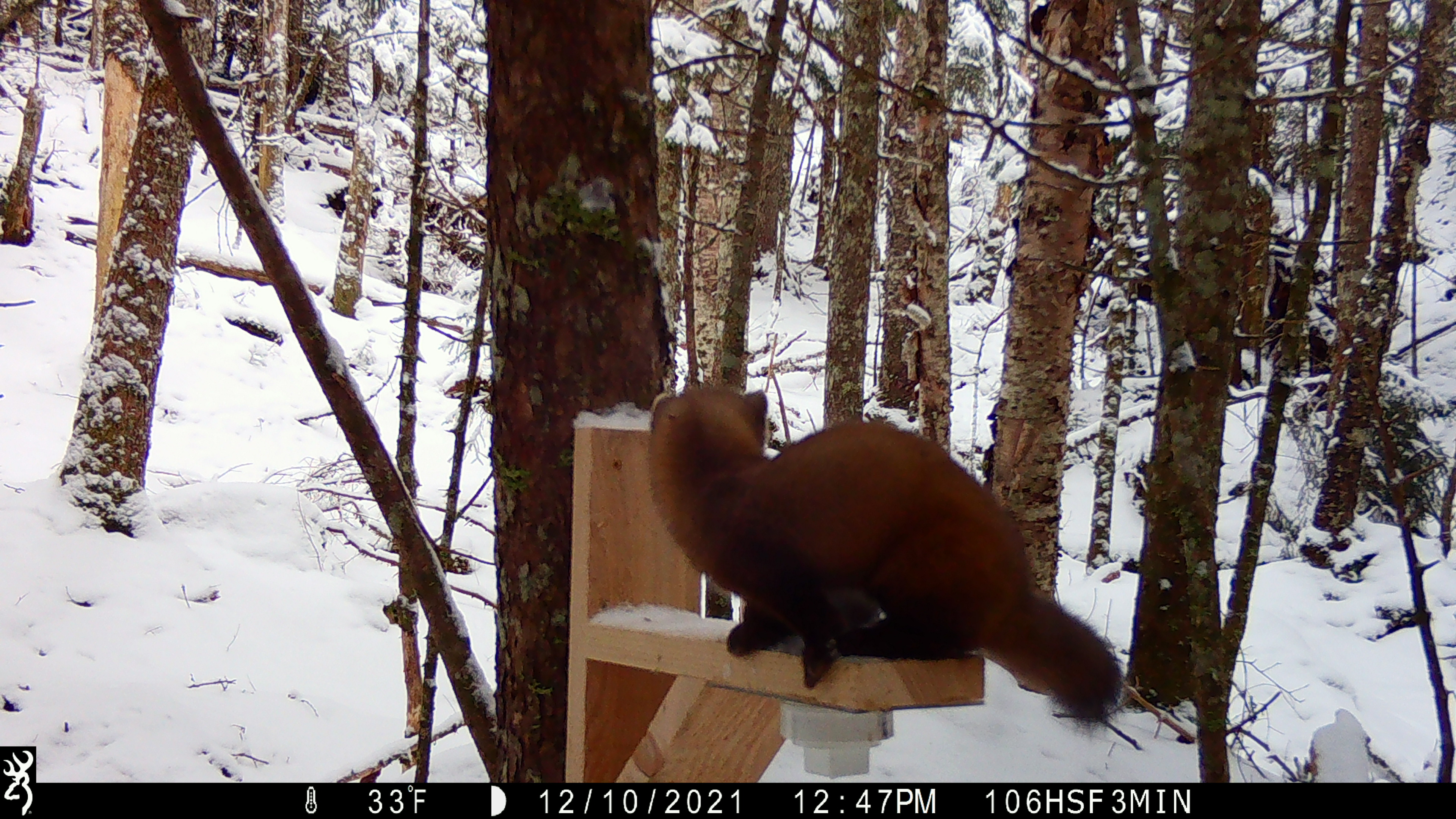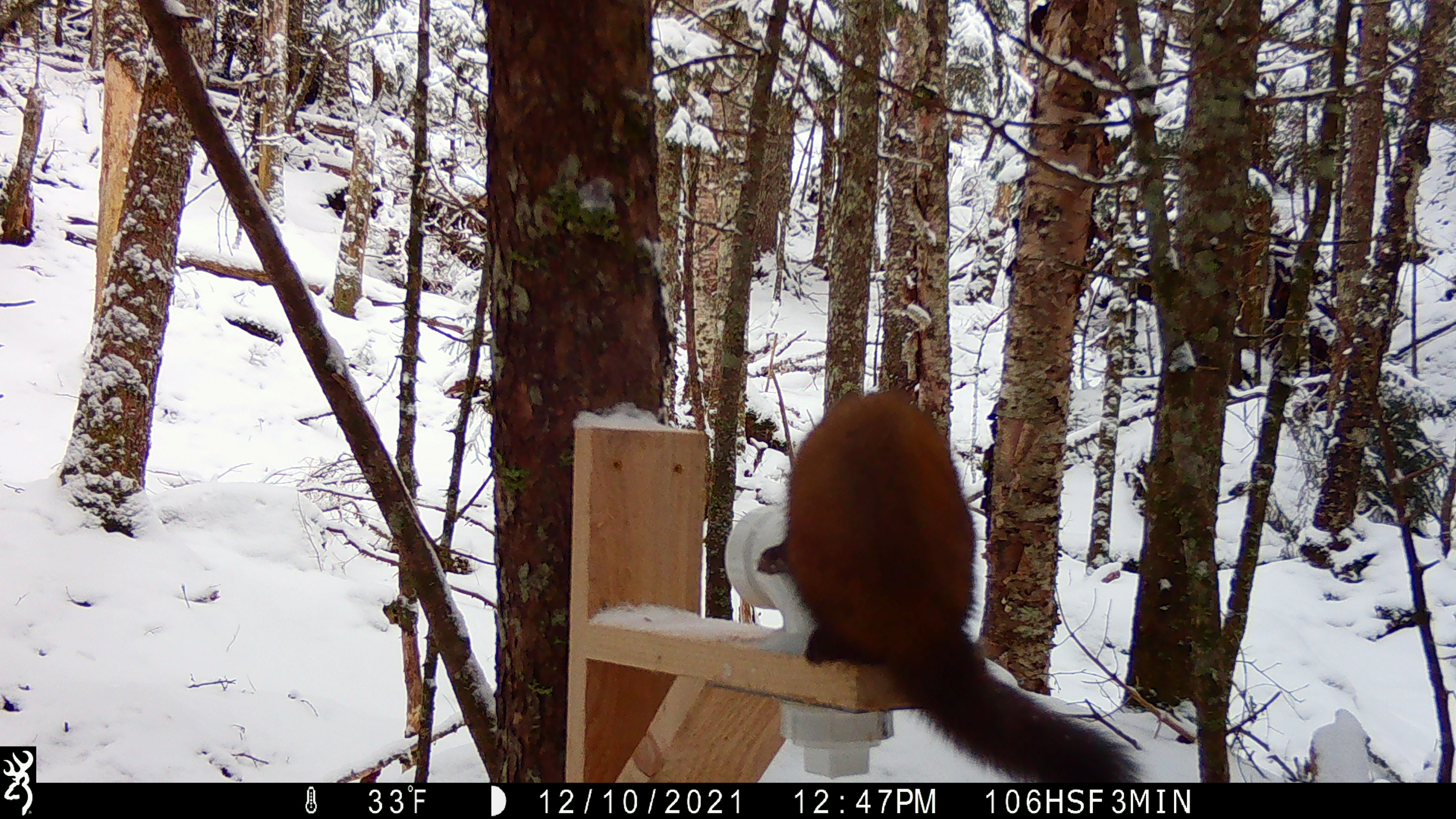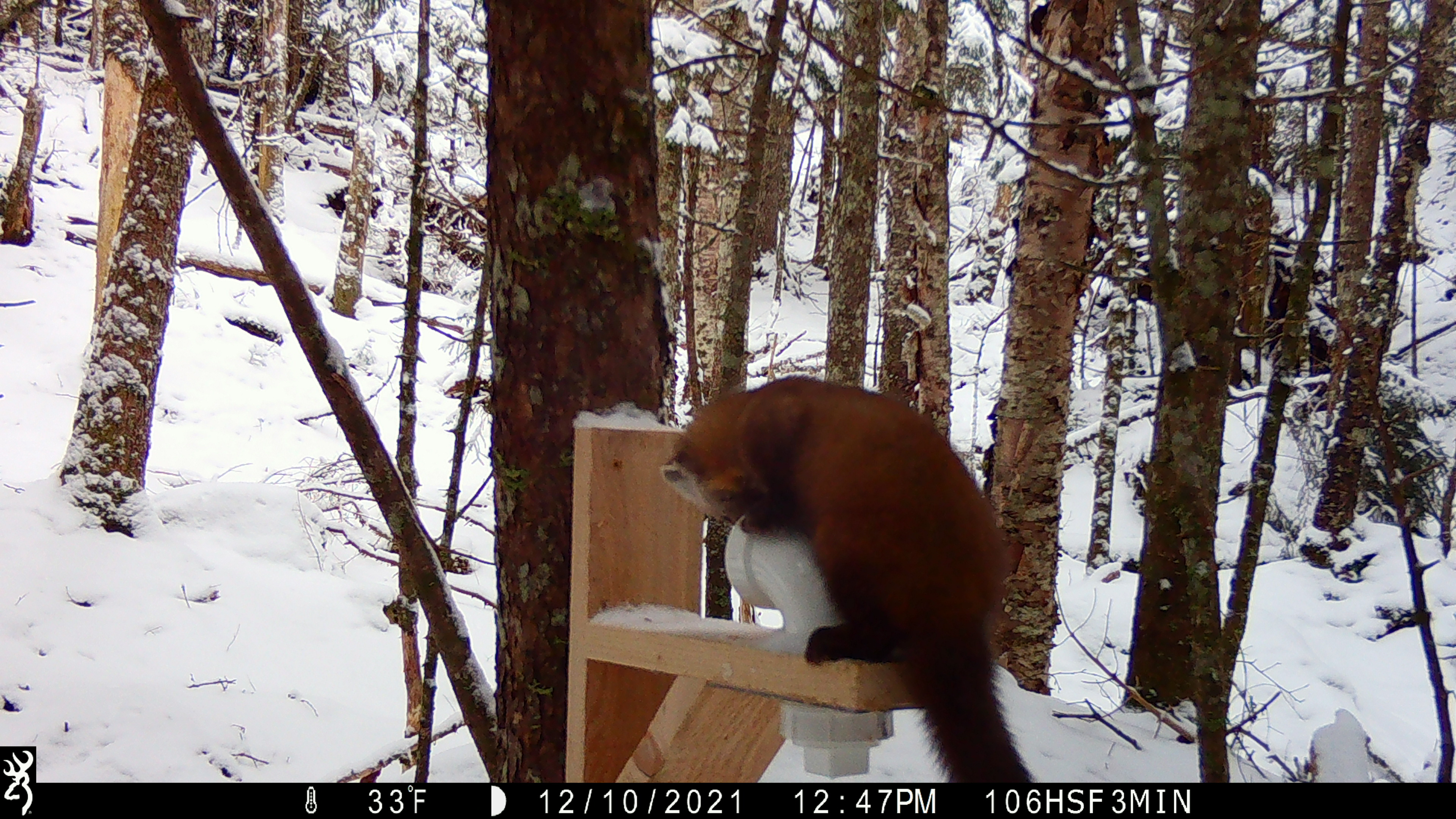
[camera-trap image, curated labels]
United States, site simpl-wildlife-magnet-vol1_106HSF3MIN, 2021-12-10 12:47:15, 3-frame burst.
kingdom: Animalia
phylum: Chordata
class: Mammalia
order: Carnivora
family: Mustelidae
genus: Martes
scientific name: Martes americana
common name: american marten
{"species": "american marten (Martes americana)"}